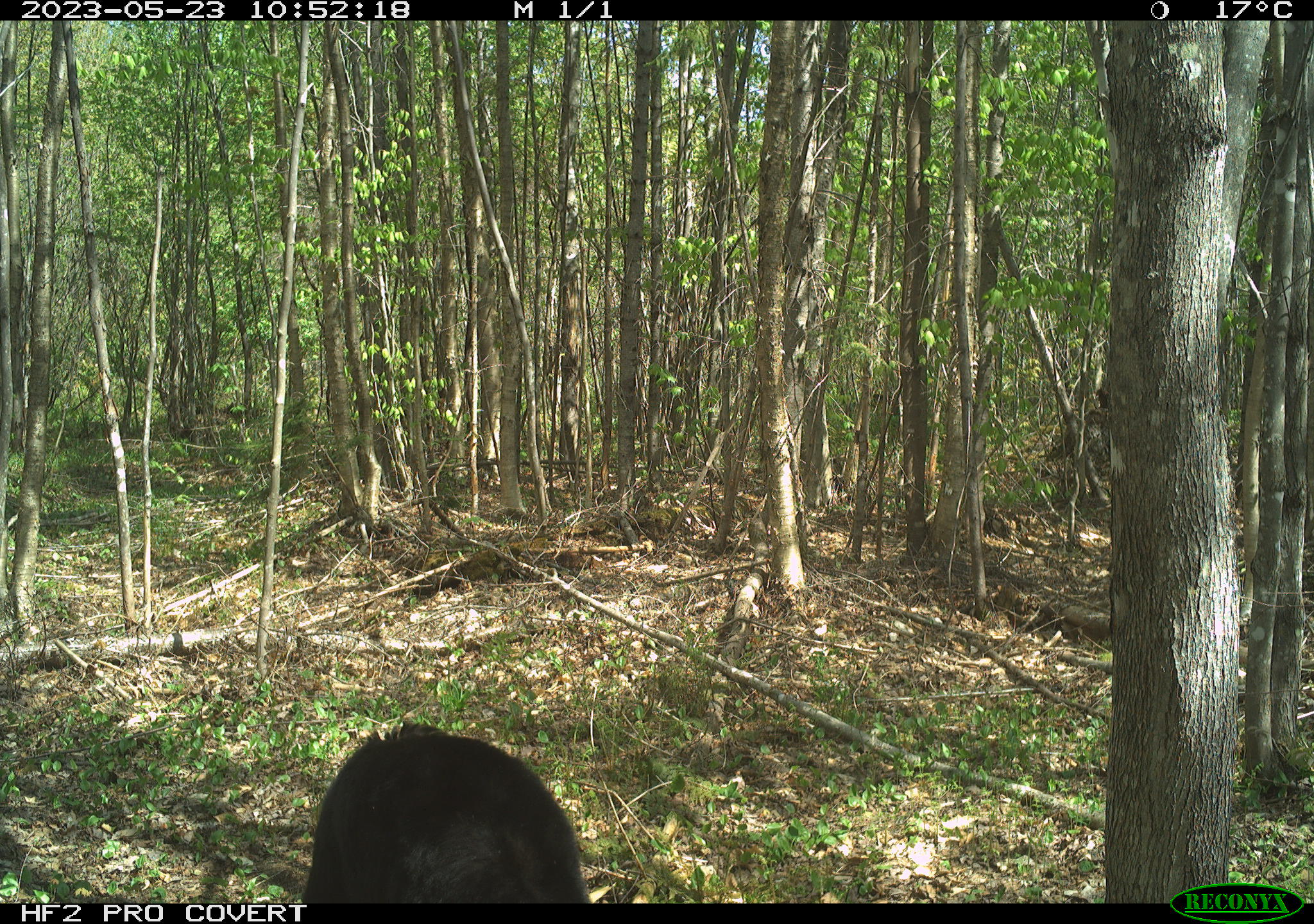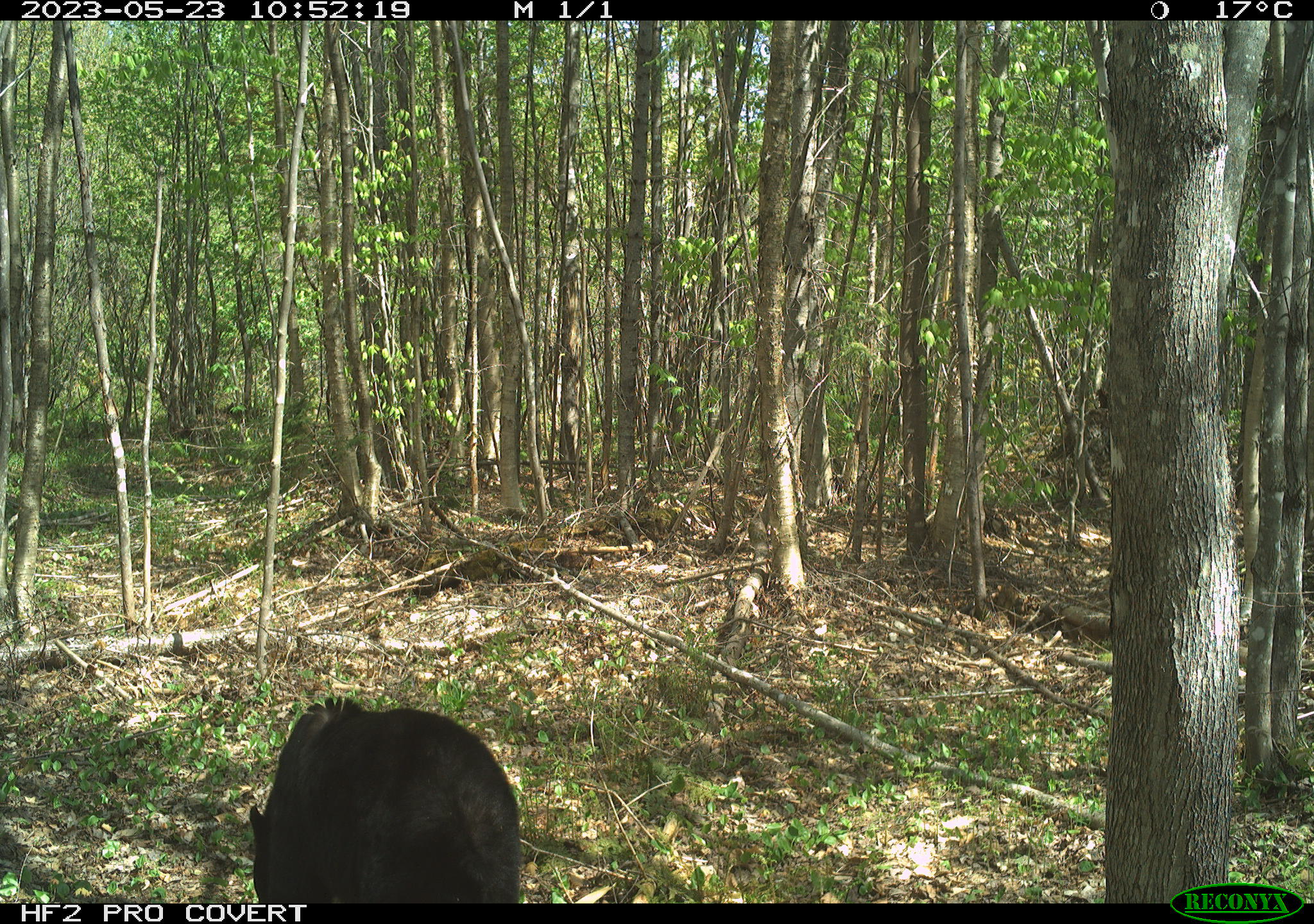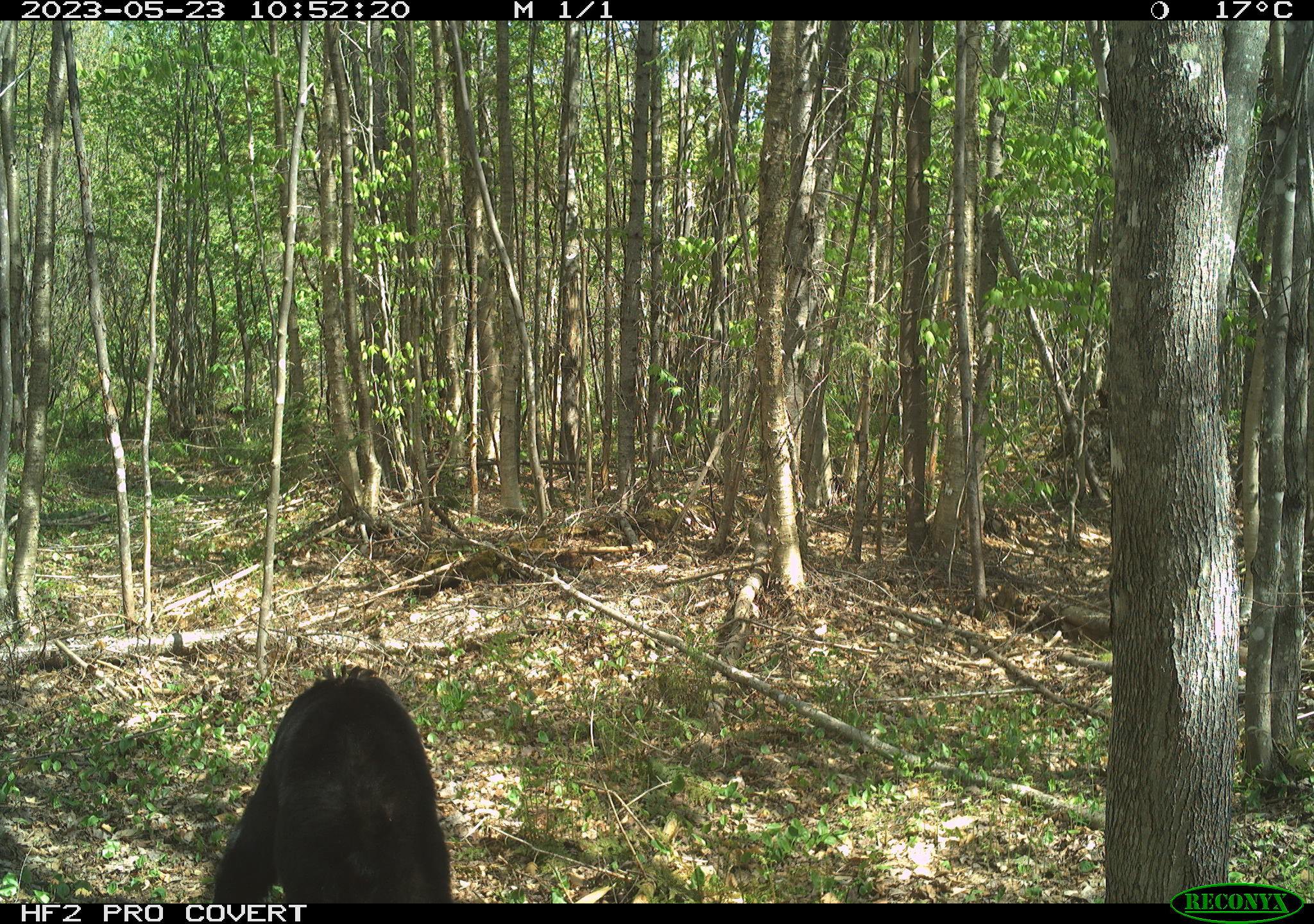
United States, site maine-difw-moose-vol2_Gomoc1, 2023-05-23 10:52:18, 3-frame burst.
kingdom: Animalia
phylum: Chordata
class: Mammalia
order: Carnivora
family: Ursidae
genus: Ursus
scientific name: Ursus americanus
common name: black bear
Black bear (Ursus americanus).